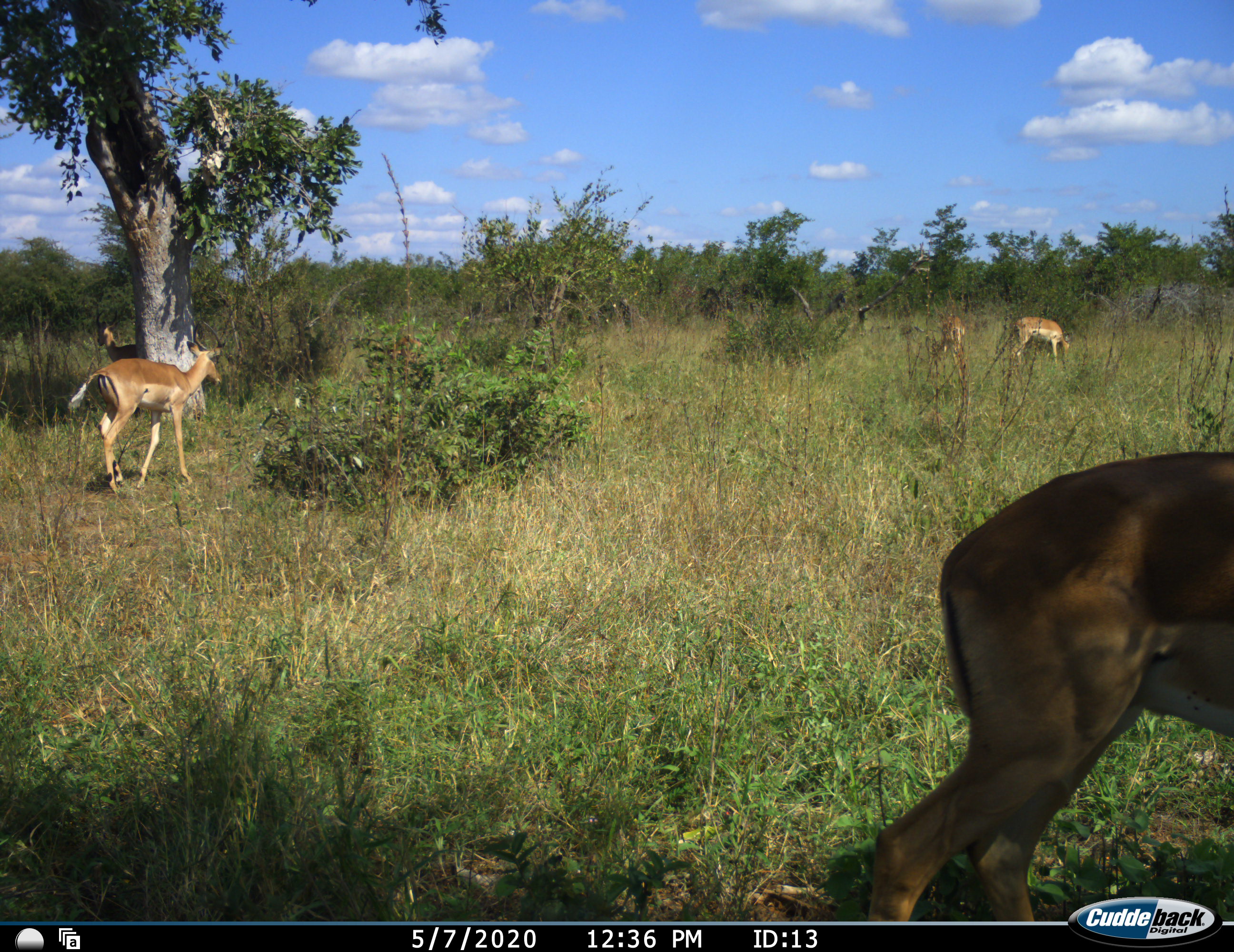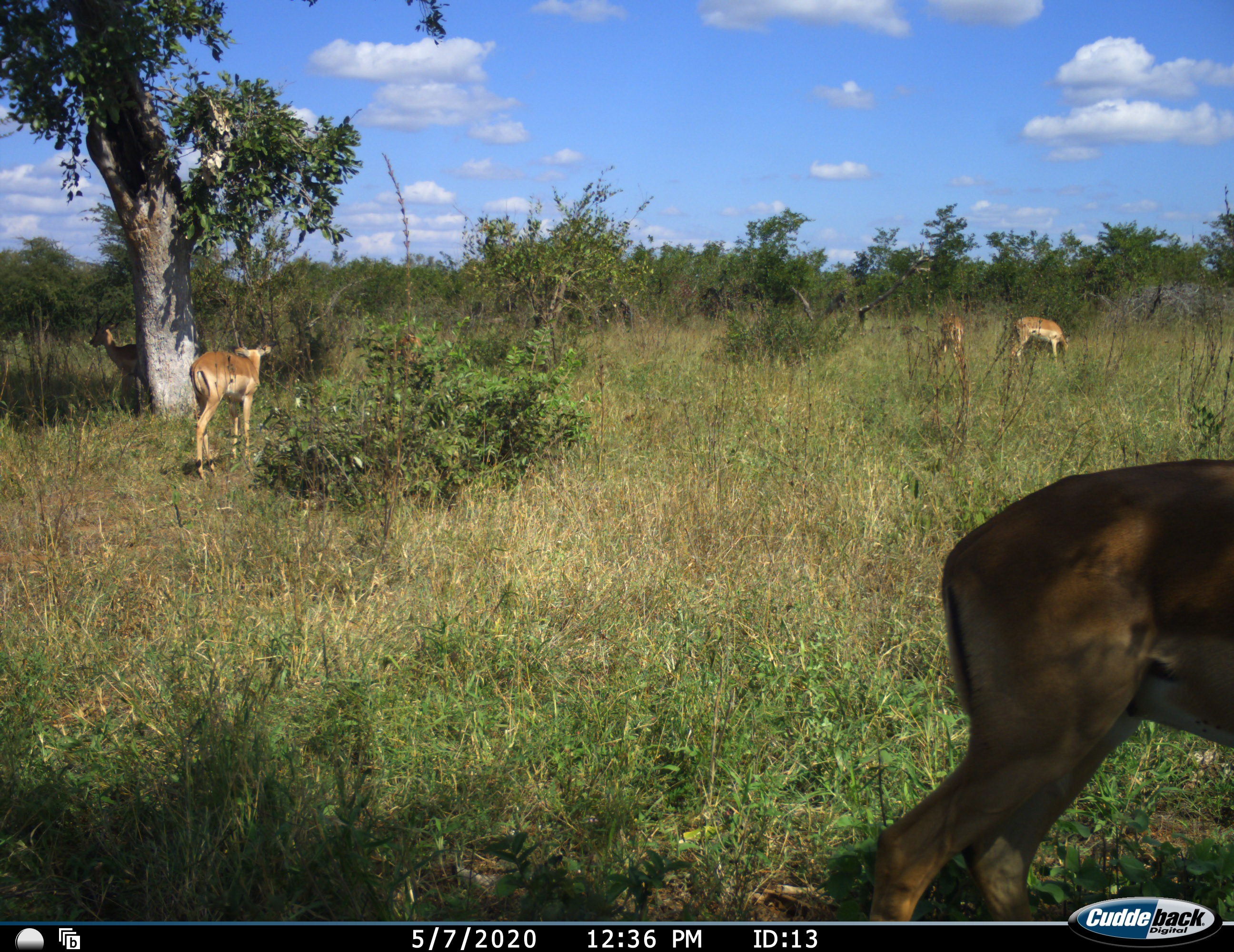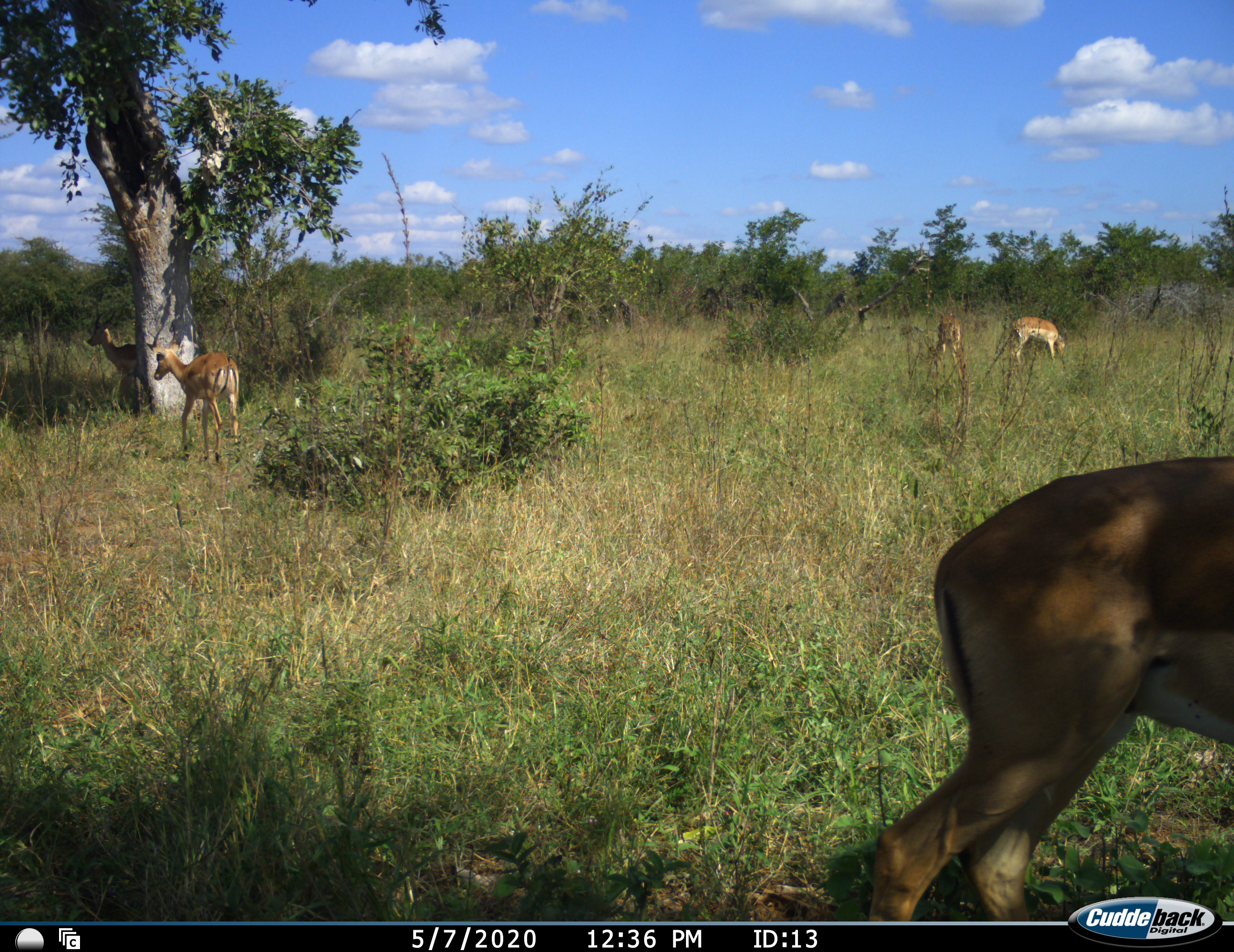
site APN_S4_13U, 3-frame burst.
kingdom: Animalia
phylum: Chordata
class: Mammalia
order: Artiodactyla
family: Bovidae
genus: Aepyceros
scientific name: Aepyceros melampus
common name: impala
Impala (Aepyceros melampus), count 5. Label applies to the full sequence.